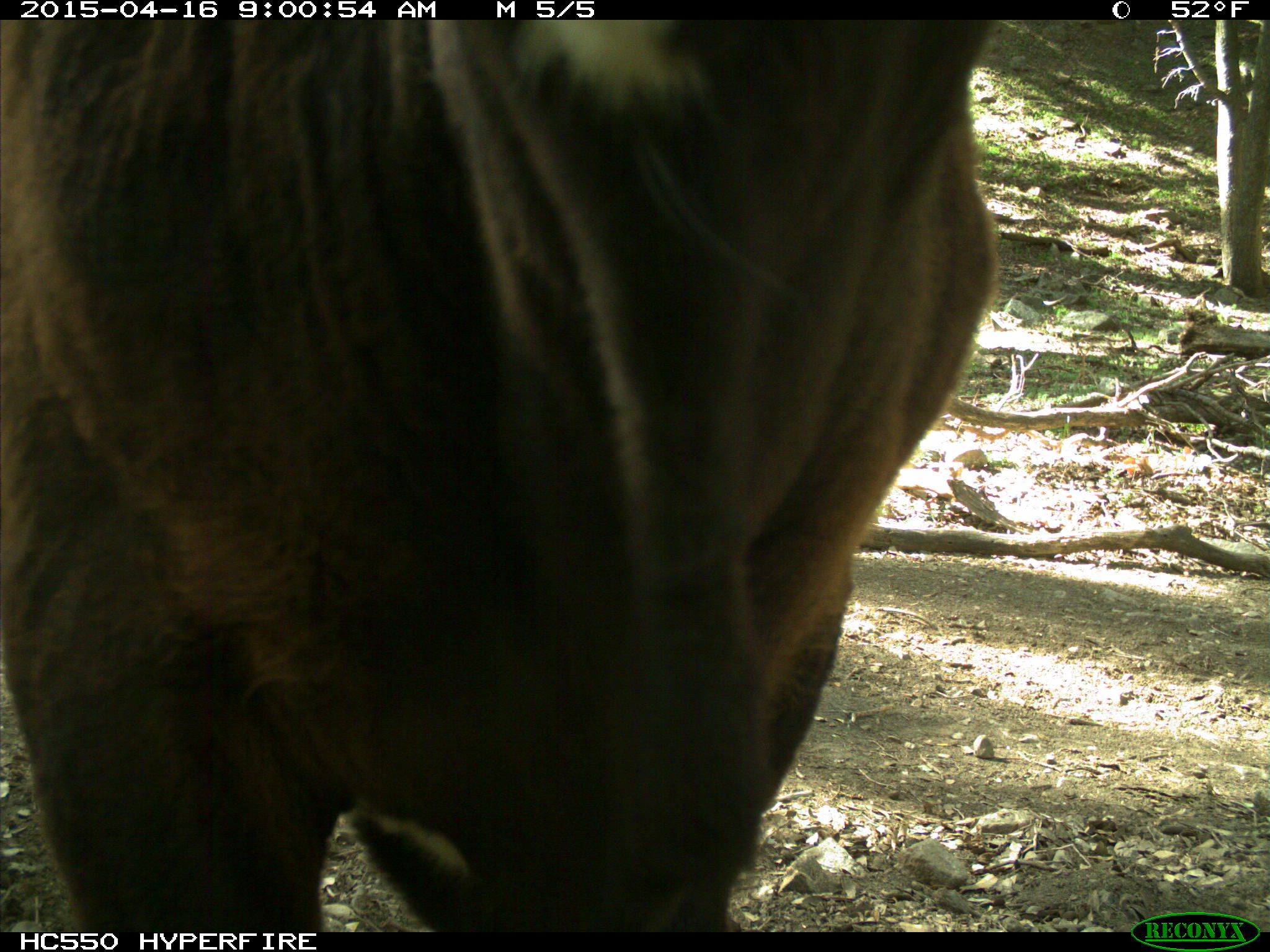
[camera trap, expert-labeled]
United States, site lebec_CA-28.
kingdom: Animalia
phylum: Chordata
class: Mammalia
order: Artiodactyla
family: Bovidae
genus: Bos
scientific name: Bos taurus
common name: domestic cow